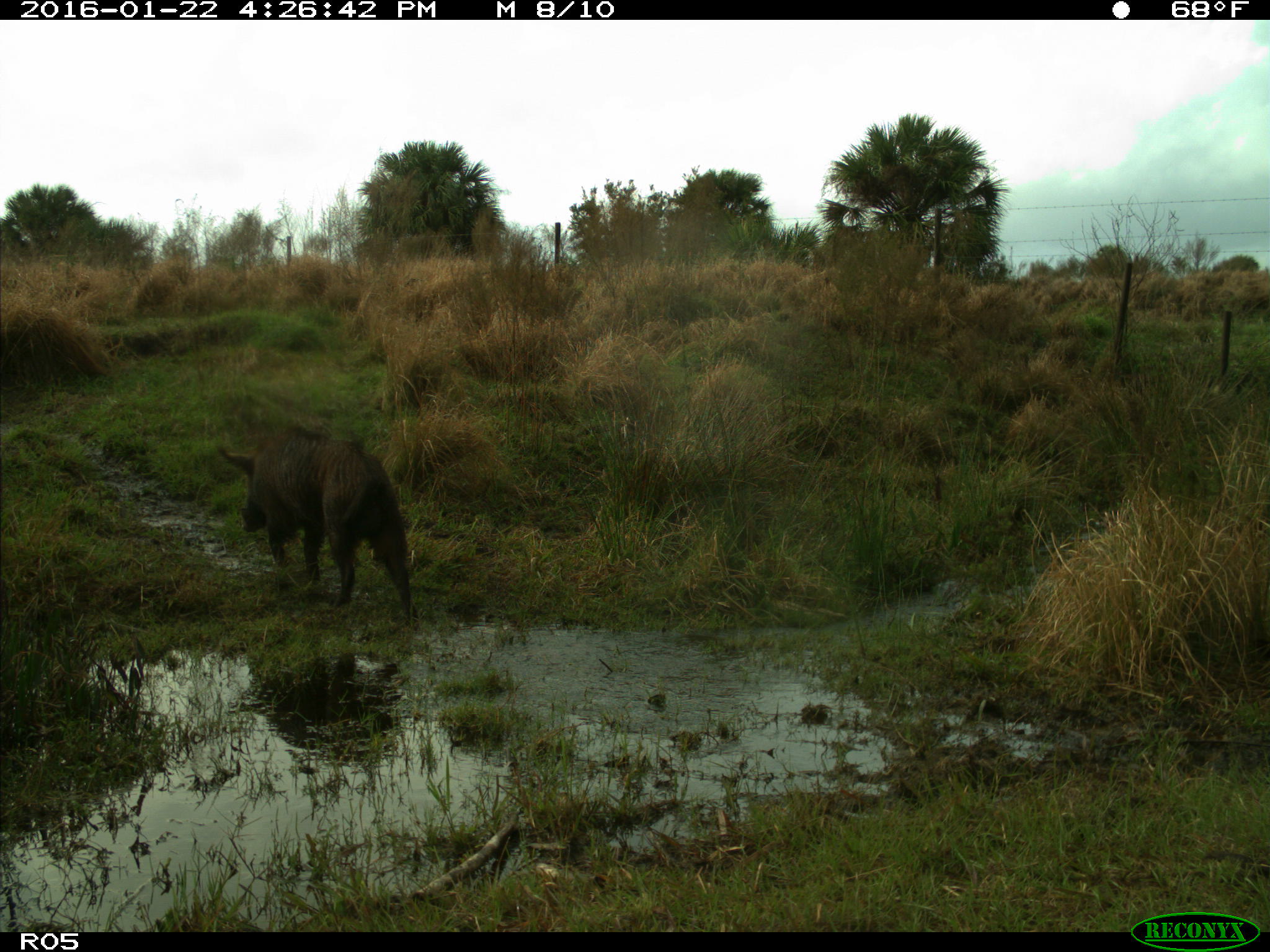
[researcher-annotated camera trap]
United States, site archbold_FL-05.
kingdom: Animalia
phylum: Chordata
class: Mammalia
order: Artiodactyla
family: Suidae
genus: Sus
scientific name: Sus scrofa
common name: wild boar